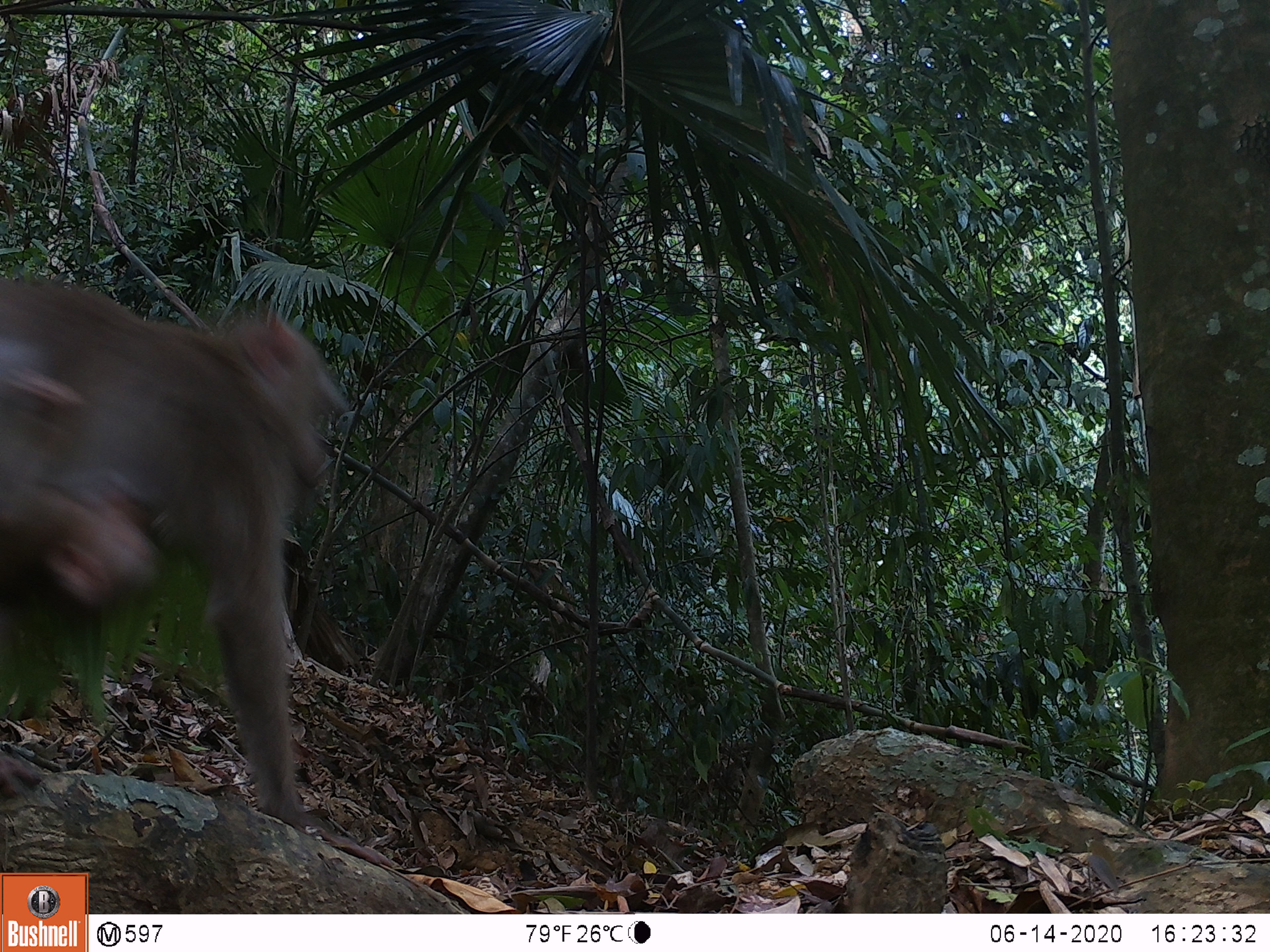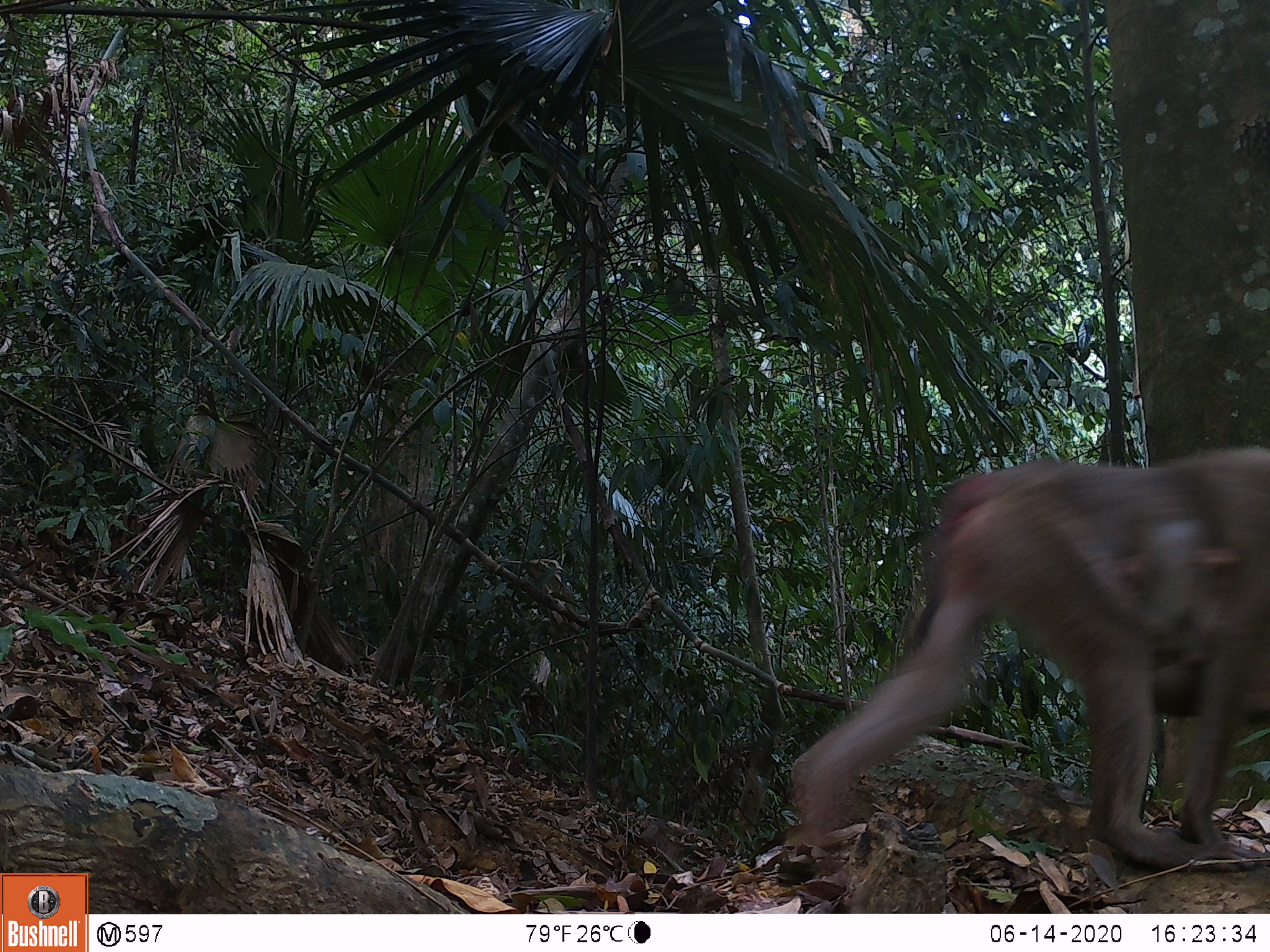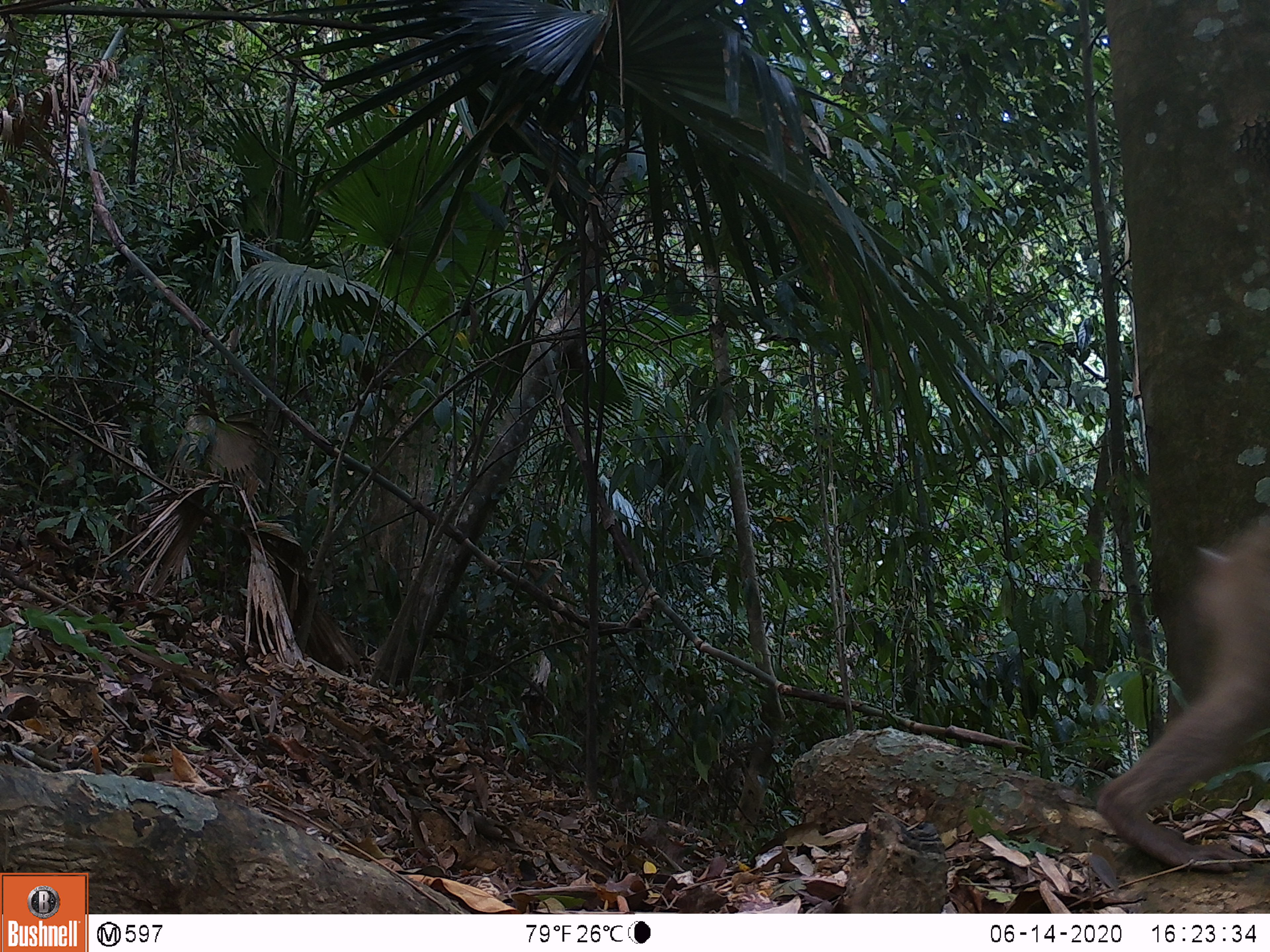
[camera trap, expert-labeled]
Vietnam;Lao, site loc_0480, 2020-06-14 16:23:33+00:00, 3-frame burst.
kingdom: Animalia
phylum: Chordata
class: Mammalia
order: Primates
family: Cercopithecidae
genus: Macaca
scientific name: Macaca nemestrina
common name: pig-tailed macaque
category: pig tailed macaque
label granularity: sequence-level